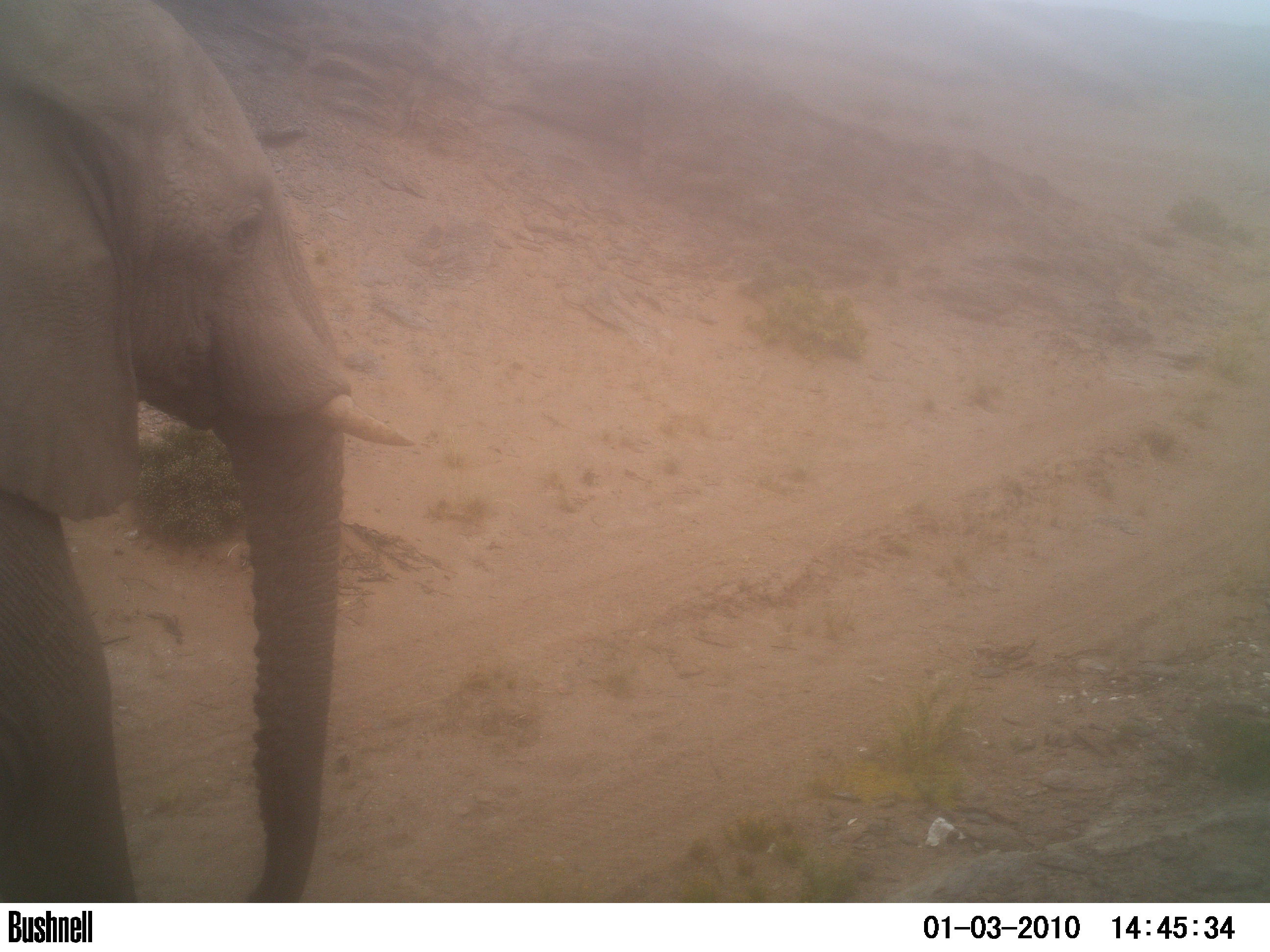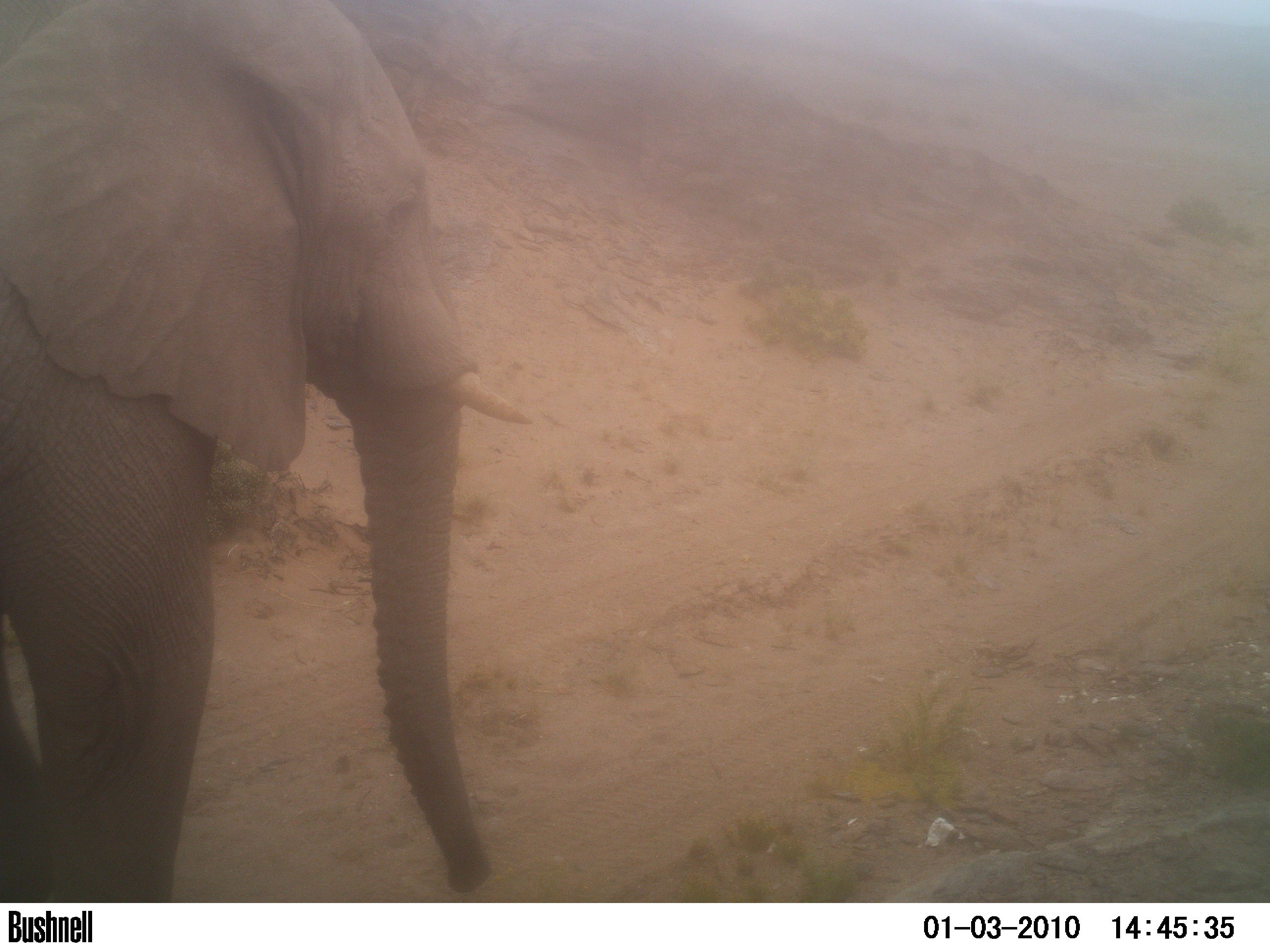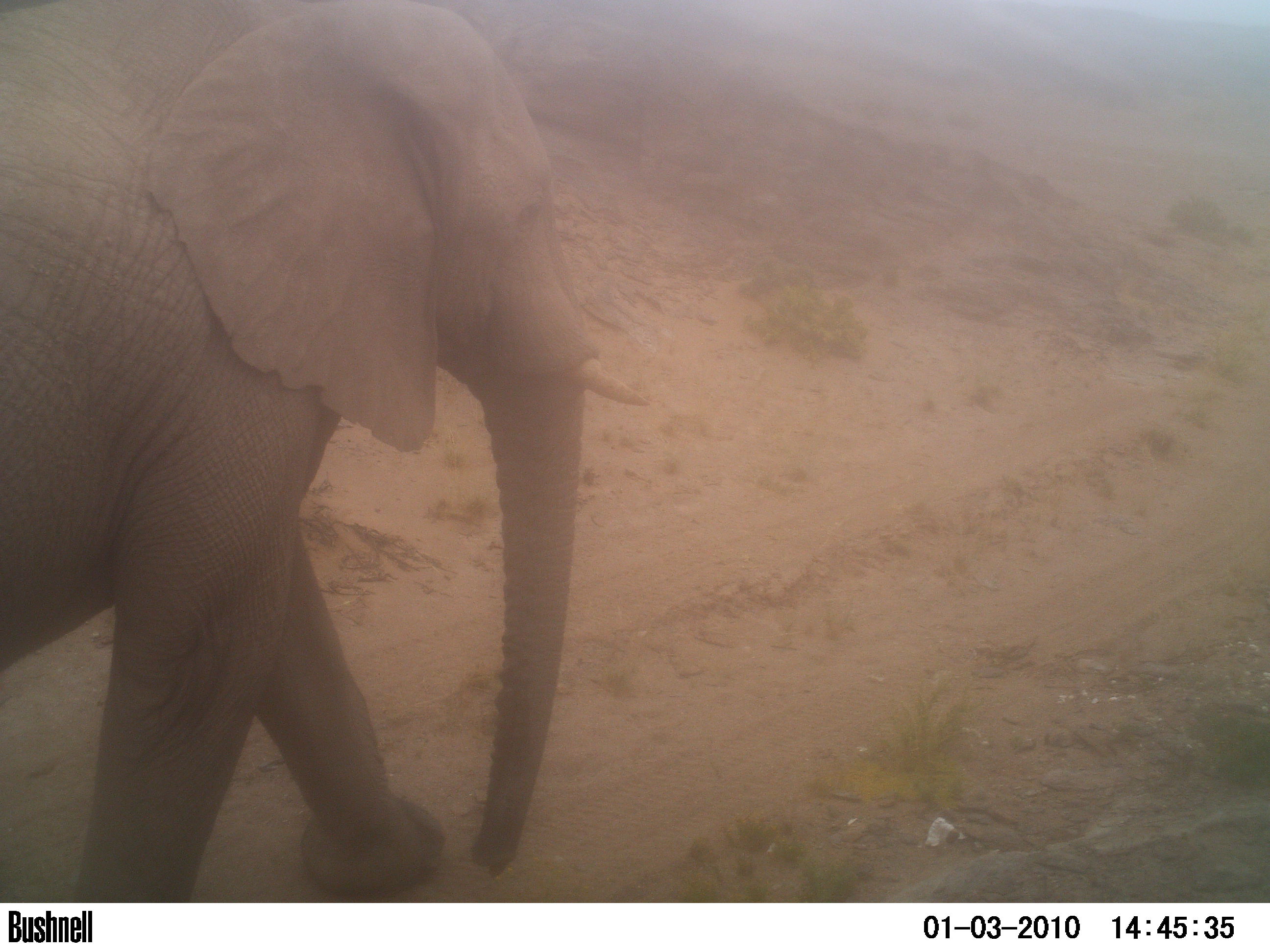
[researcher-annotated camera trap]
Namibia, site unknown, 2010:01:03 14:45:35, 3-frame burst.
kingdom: Animalia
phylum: Chordata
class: Mammalia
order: Proboscidea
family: Elephantidae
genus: Loxodonta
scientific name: Loxodonta africana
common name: african elephant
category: loxodanta africana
Loxodanta africana (african elephant) (Loxodonta africana).